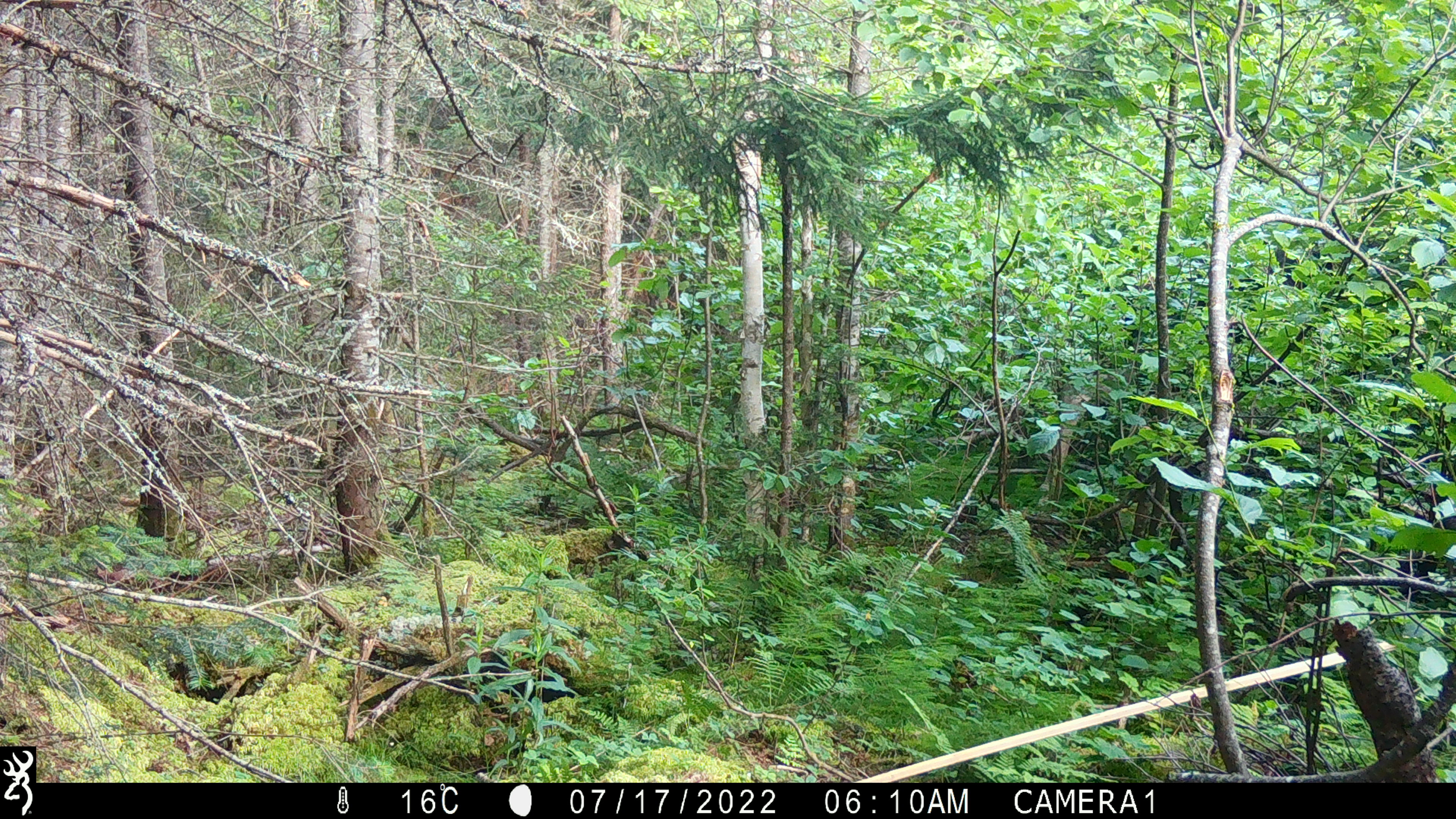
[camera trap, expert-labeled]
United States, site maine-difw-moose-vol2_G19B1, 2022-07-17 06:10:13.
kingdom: Animalia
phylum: Chordata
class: Mammalia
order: Artiodactyla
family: Cervidae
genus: Alces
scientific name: Alces alces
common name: moose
Moose (Alces alces).